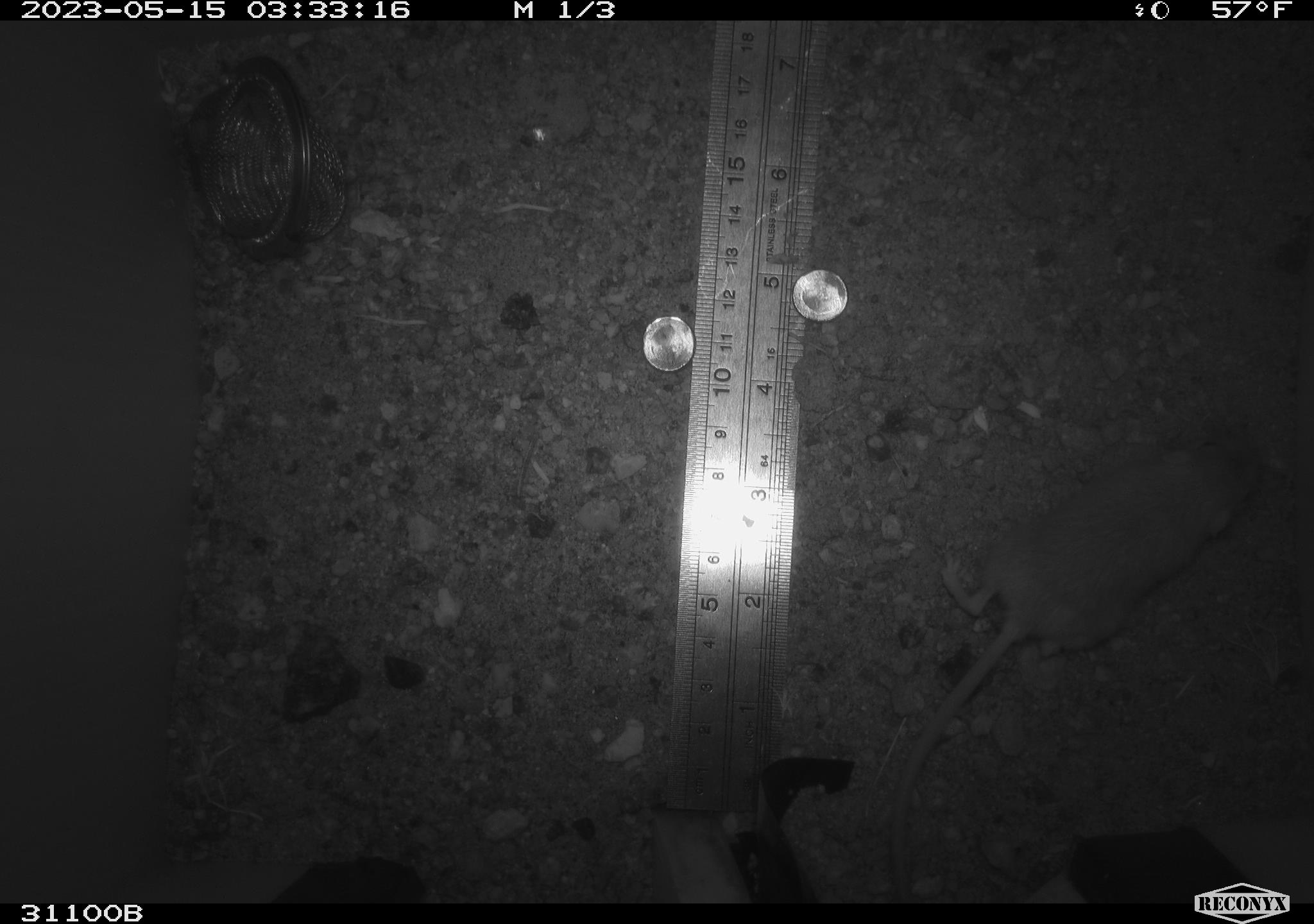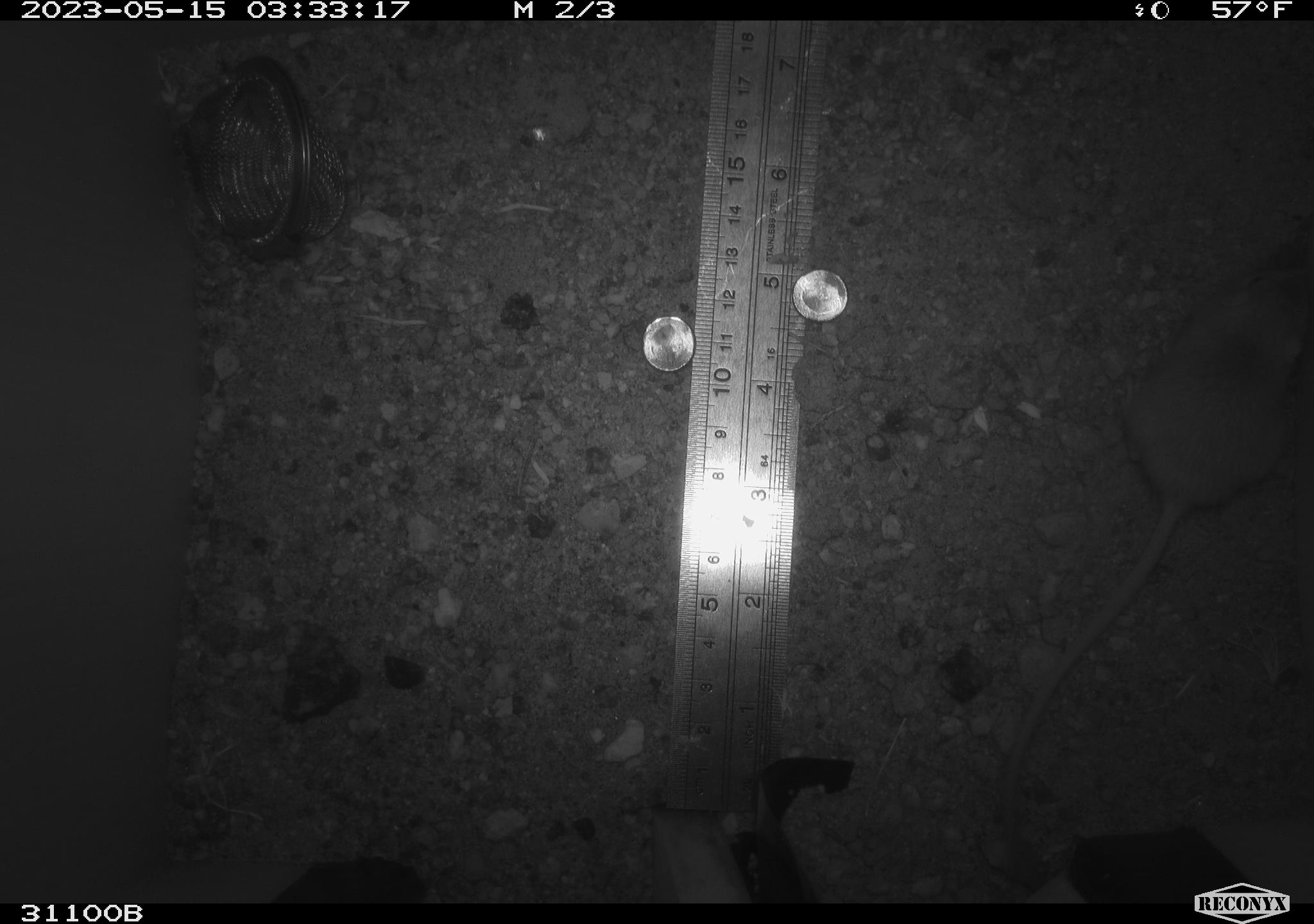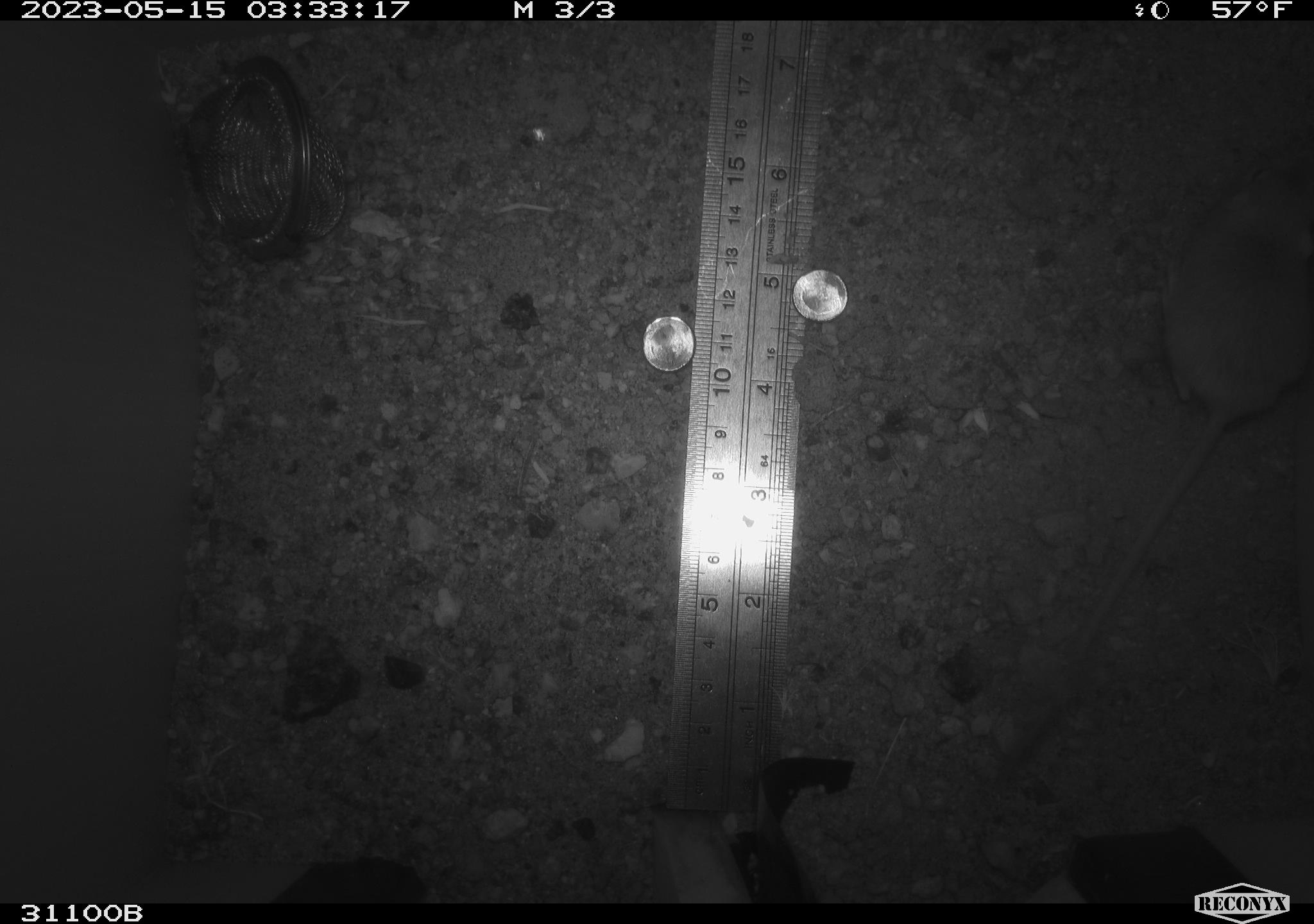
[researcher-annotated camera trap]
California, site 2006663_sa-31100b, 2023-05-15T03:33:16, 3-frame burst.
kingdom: Animalia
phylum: Chordata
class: Mammalia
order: Rodentia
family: Heteromyidae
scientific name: Heteromyidae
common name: kangaroo rats and pocket mice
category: heteromyidae family